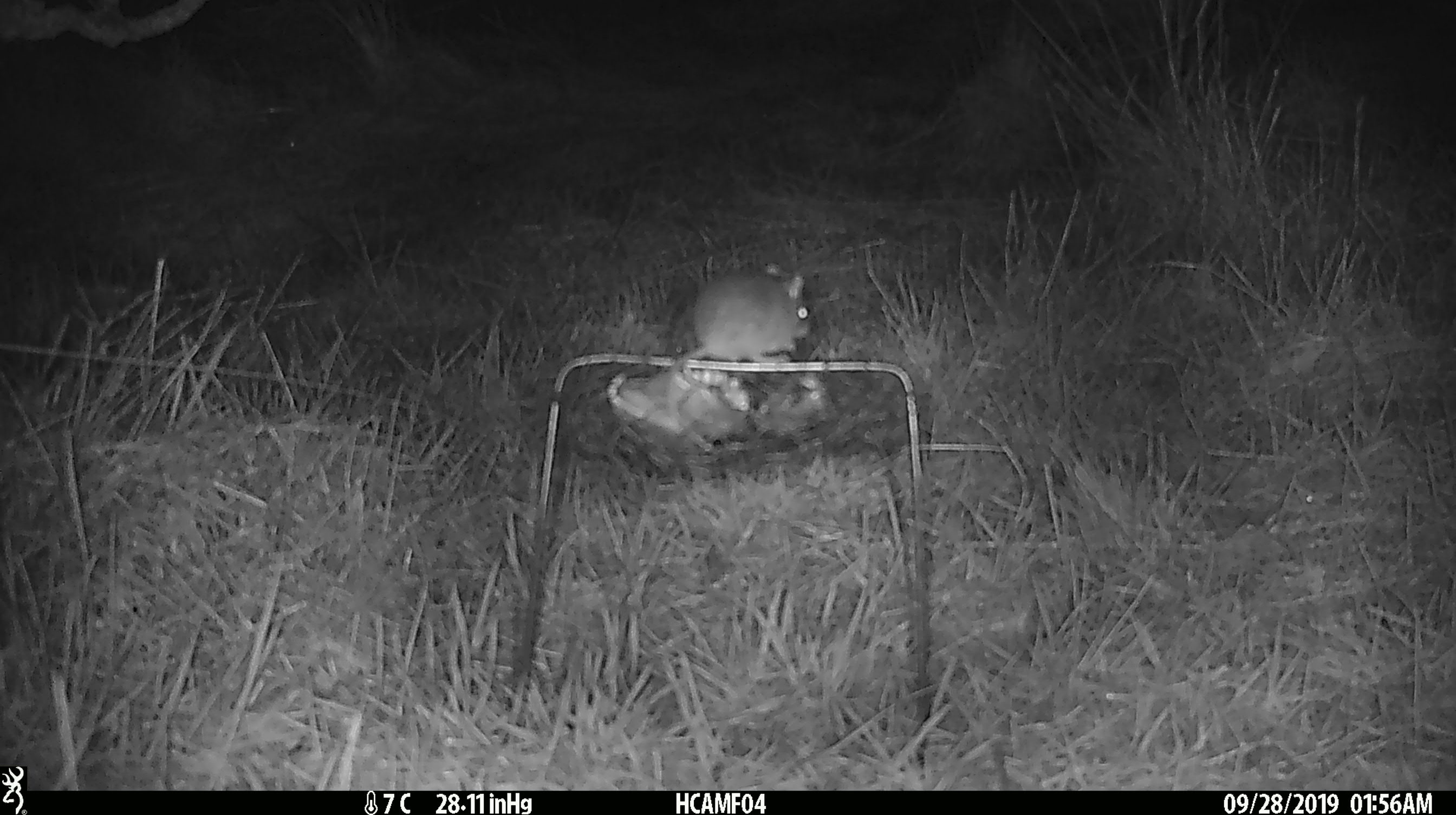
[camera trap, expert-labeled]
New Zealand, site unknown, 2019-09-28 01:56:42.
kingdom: Animalia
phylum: Chordata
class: Mammalia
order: Rodentia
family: Muridae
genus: Mus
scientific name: Mus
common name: mouse